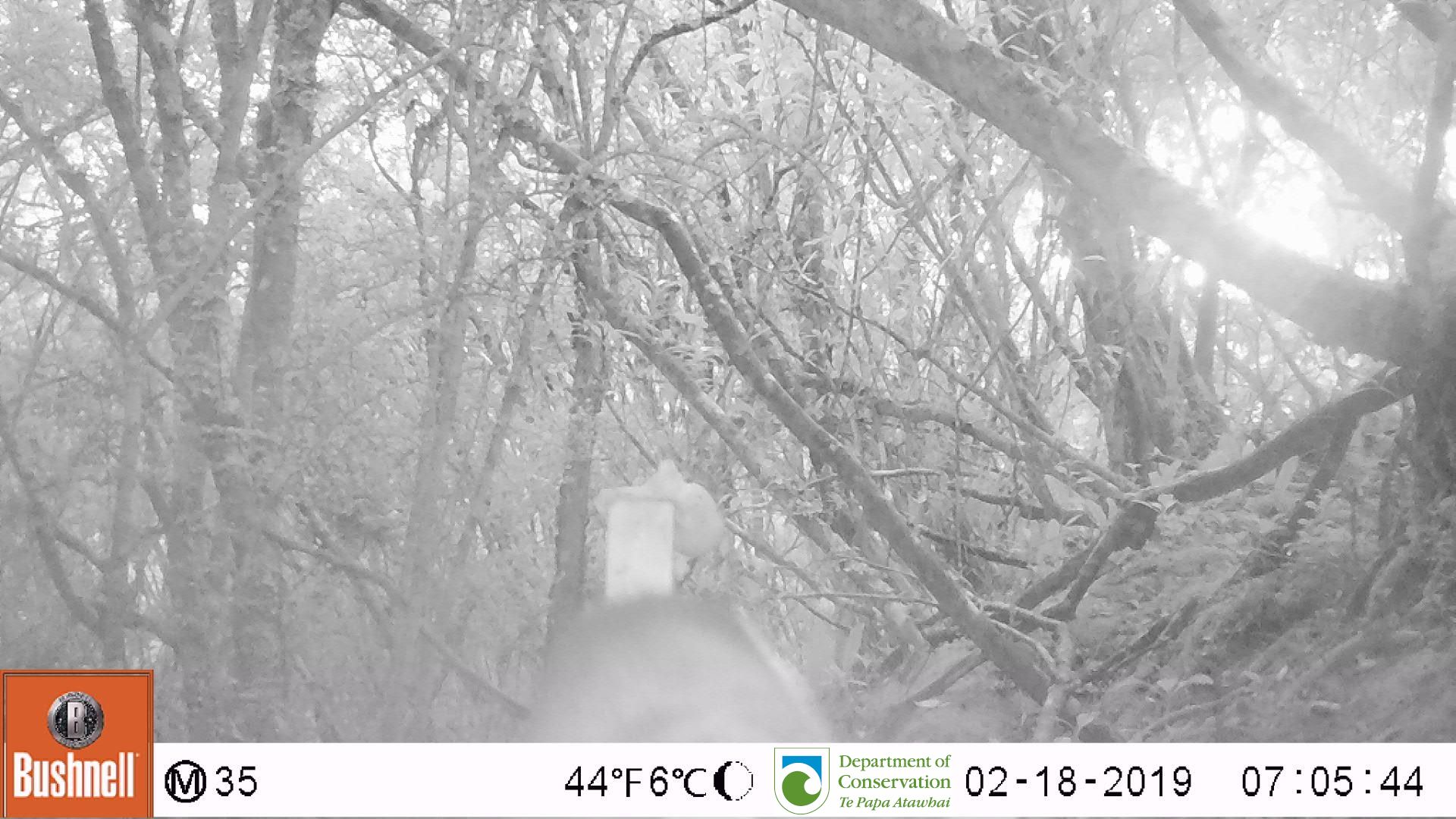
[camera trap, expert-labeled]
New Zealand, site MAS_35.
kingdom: Animalia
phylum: Chordata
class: Mammalia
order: Carnivora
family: Felidae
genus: Felis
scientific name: Felis catus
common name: domestic cat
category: cat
Cat (domestic cat) (Felis catus).